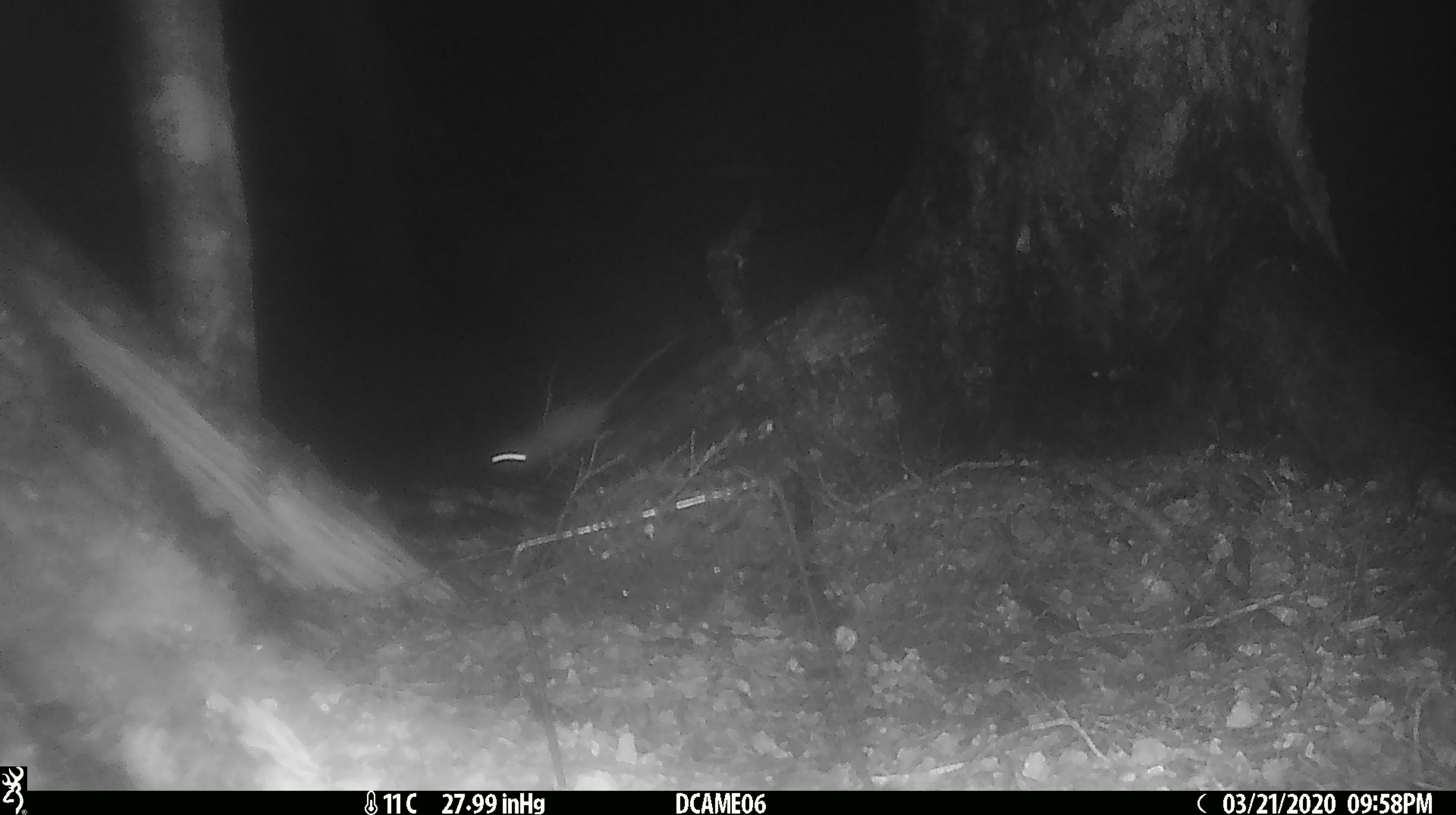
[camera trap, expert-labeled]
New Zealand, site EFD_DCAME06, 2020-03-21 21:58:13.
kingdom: Animalia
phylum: Chordata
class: Mammalia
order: Rodentia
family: Muridae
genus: Rattus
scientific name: Rattus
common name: rat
Rat (Rattus).